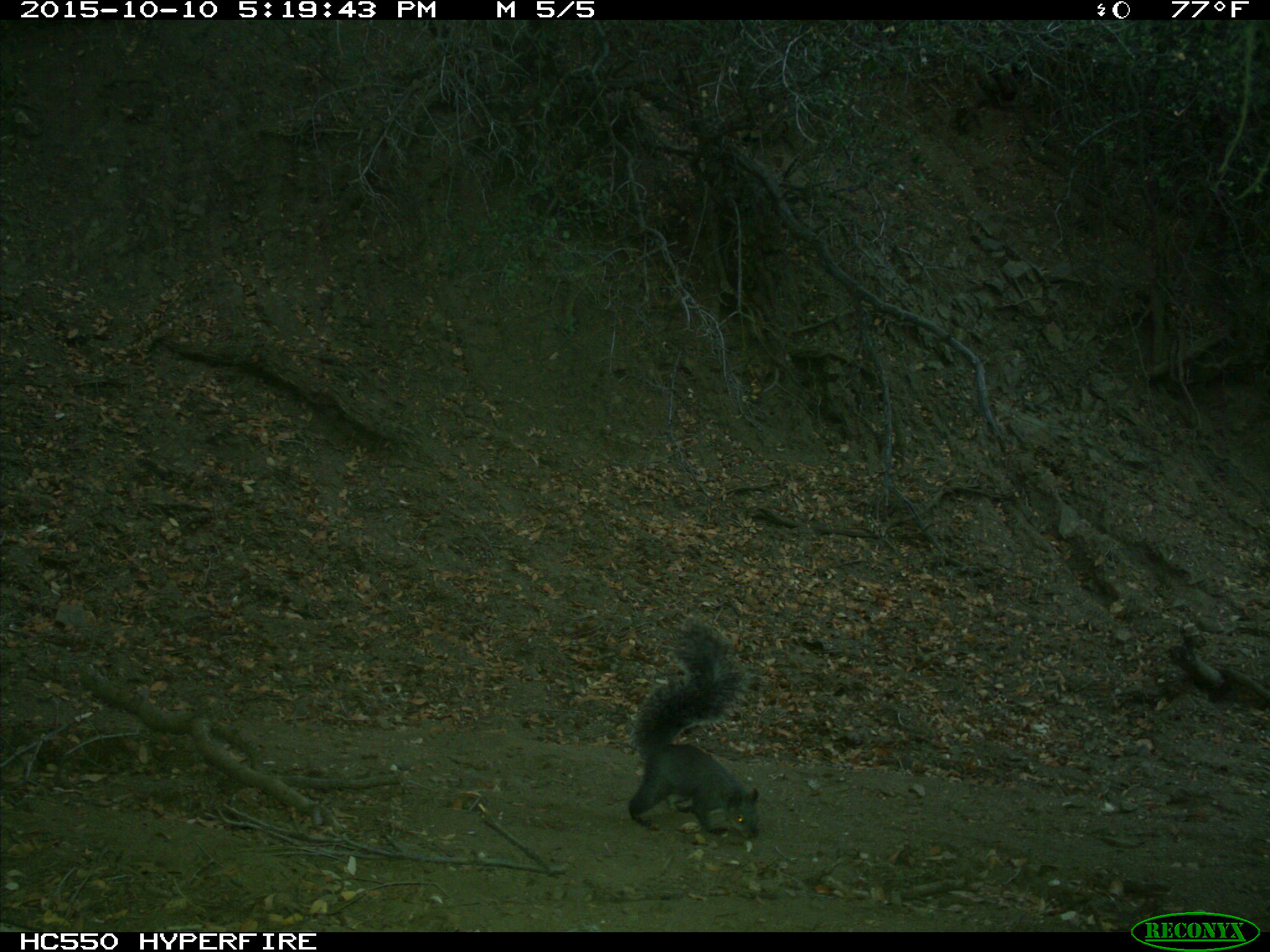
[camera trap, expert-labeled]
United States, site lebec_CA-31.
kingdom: Animalia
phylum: Chordata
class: Mammalia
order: Rodentia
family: Sciuridae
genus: Sciurus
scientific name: Sciurus carolinensis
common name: eastern gray squirrel